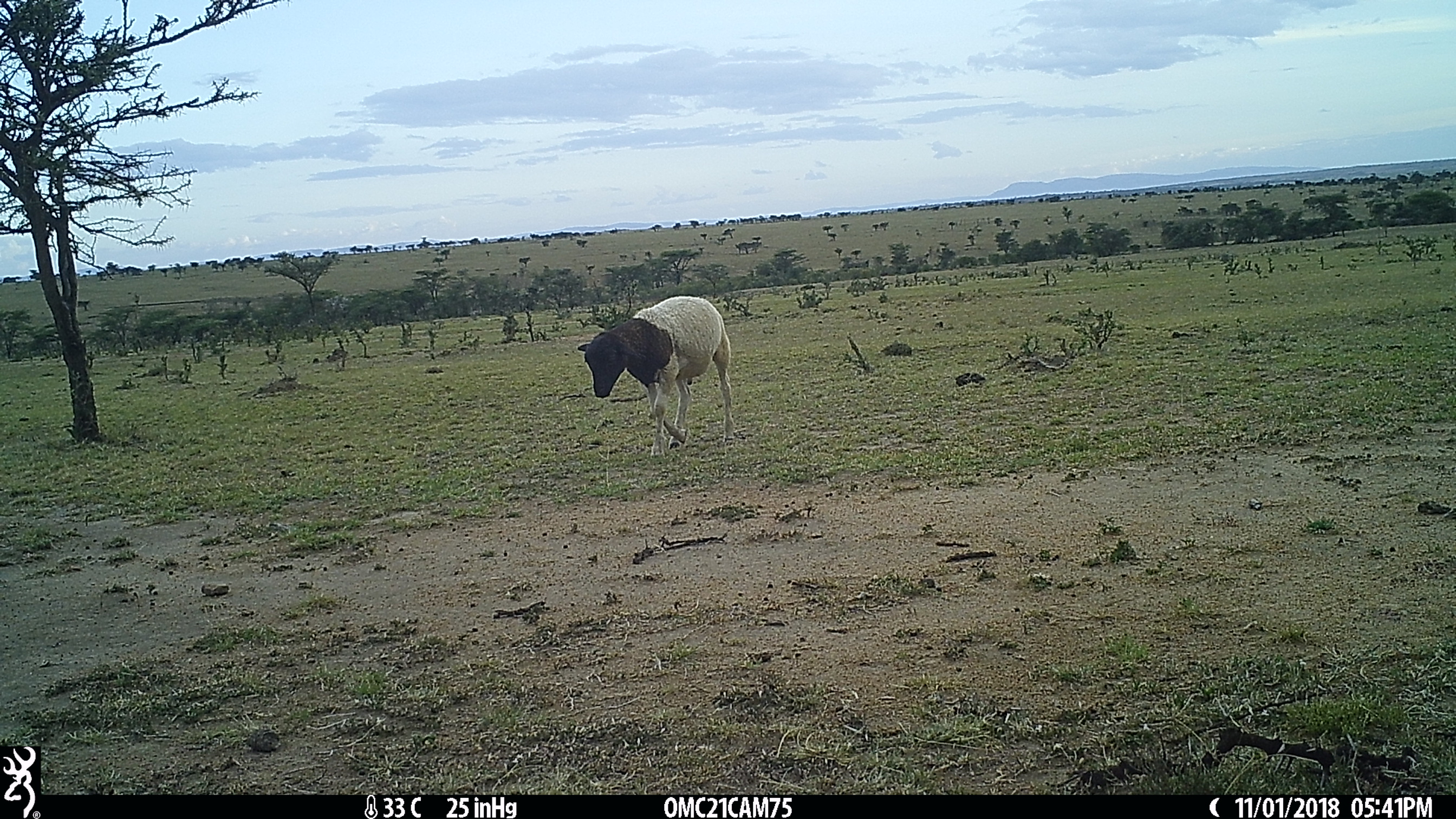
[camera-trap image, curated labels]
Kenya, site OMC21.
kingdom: Animalia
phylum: Chordata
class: Mammalia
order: Artiodactyla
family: Bovidae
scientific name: Bovidae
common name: sheep or goat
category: shoat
Shoat (sheep or goat) (Bovidae).